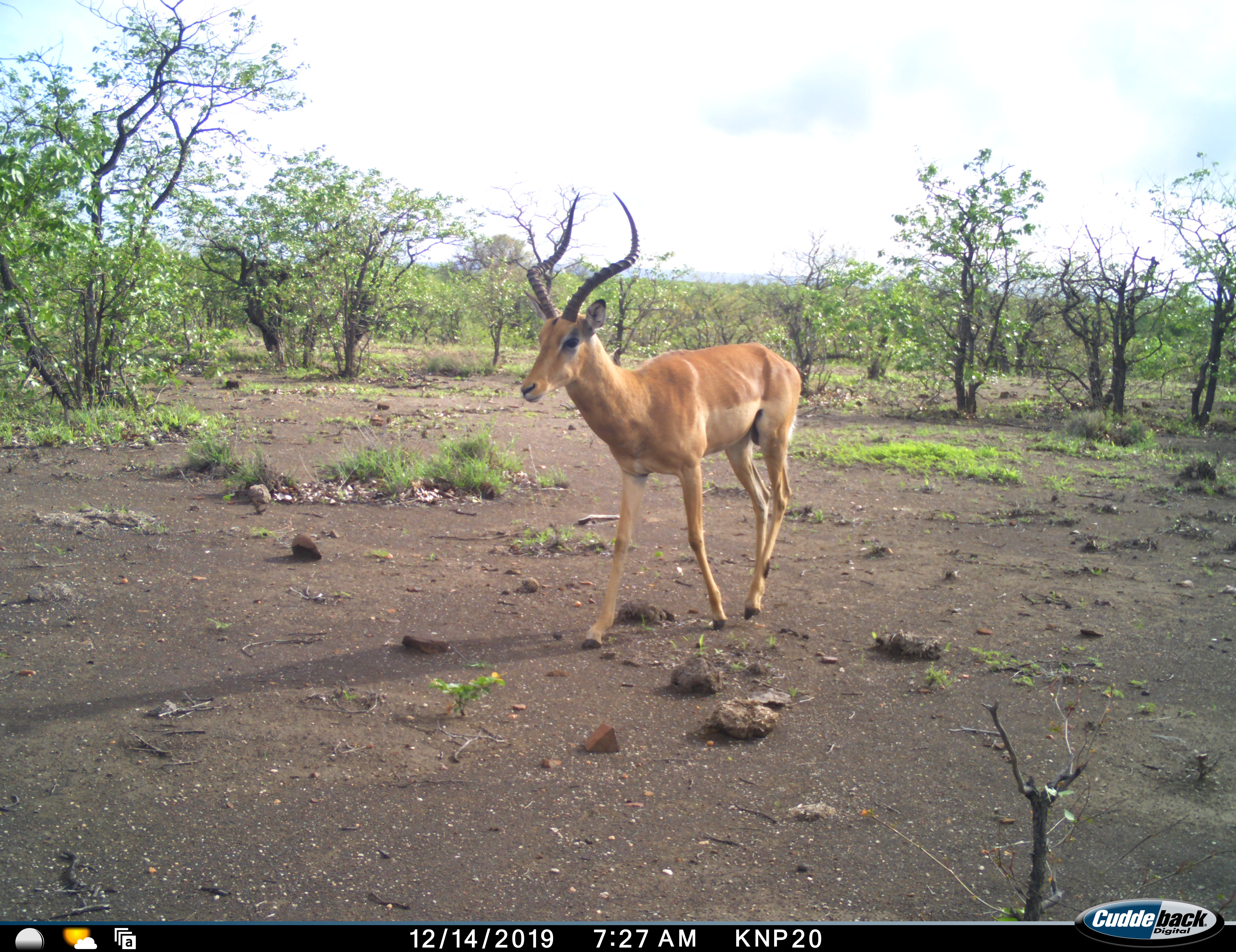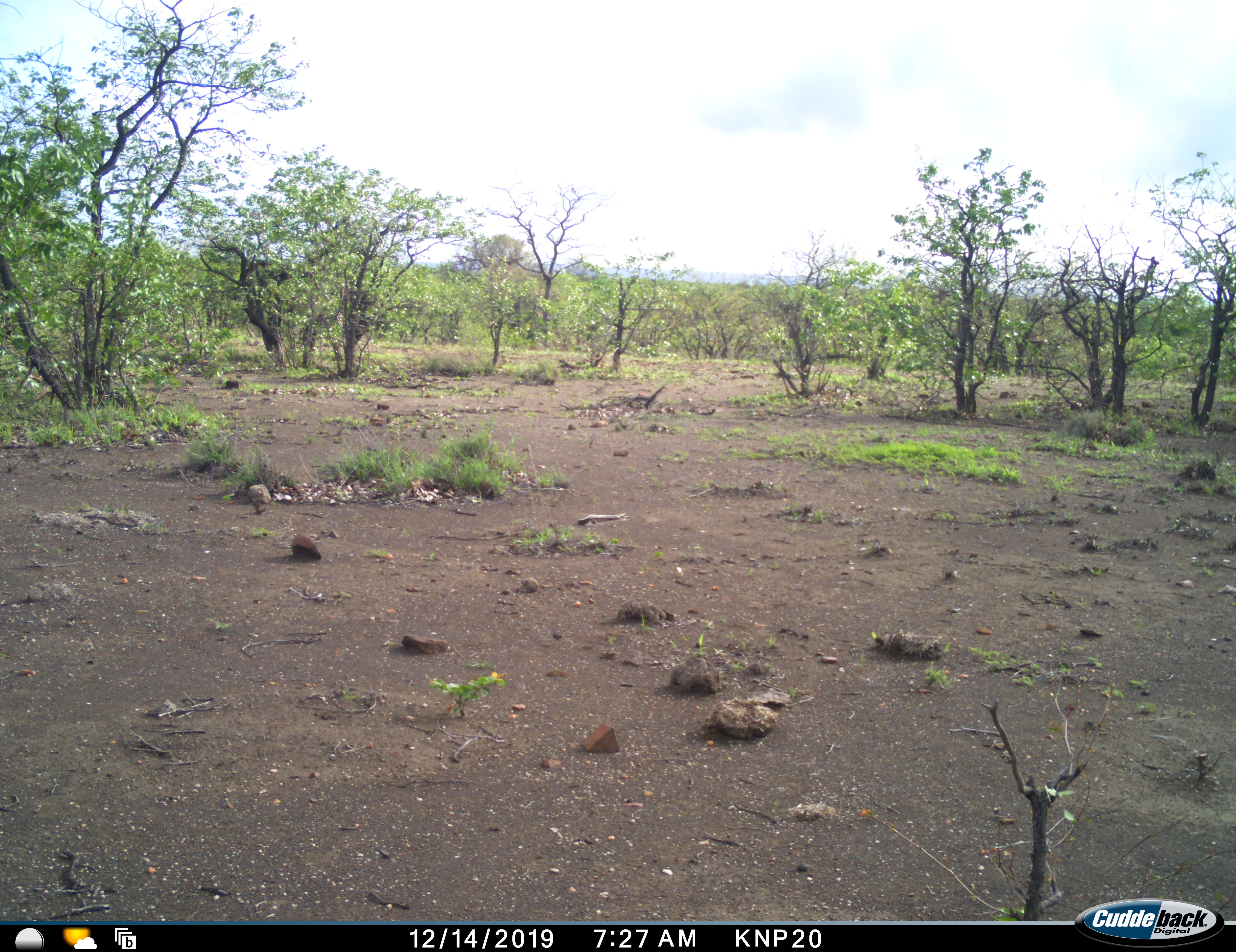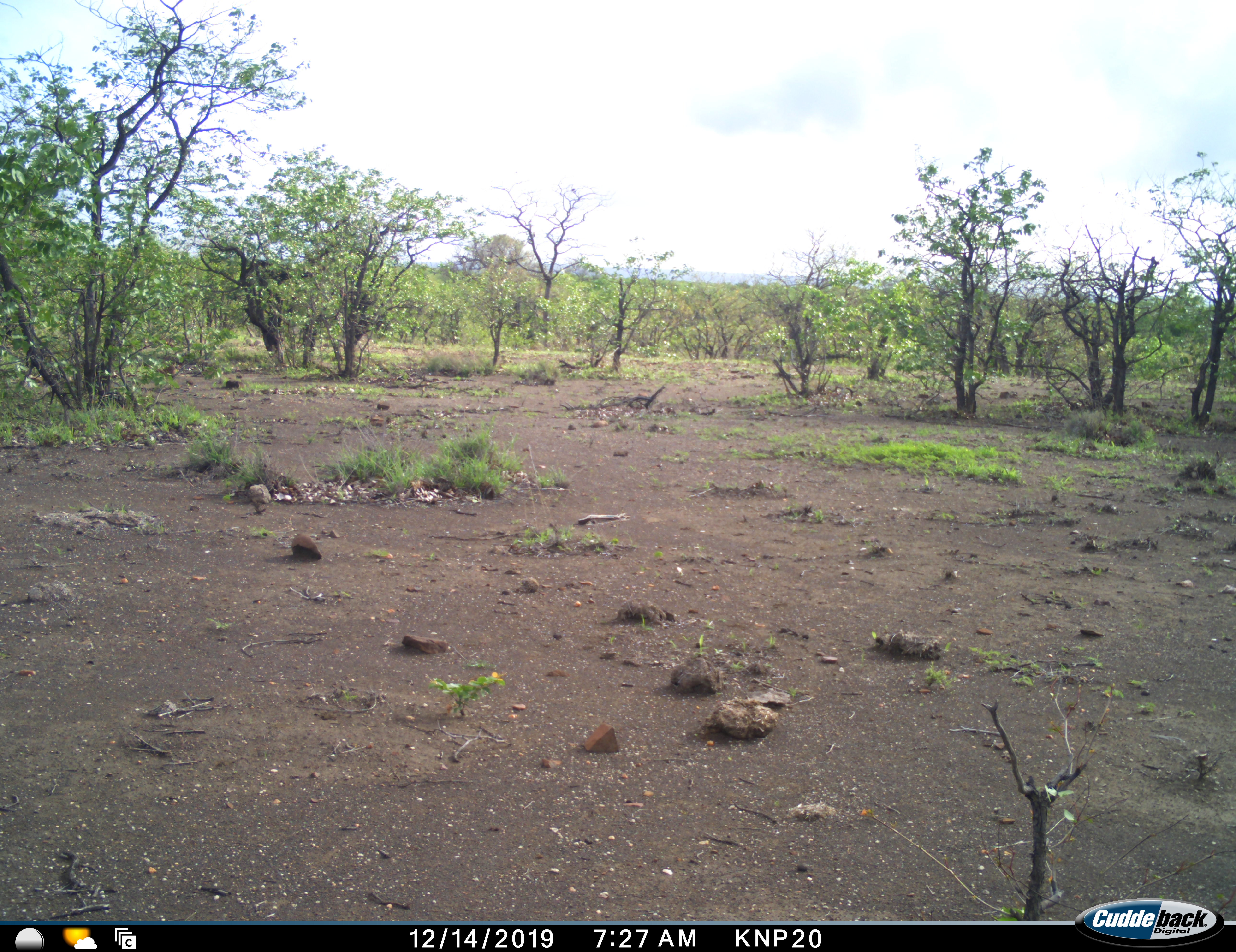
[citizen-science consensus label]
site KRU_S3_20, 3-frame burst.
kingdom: Animalia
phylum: Chordata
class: Mammalia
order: Artiodactyla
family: Bovidae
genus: Aepyceros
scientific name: Aepyceros melampus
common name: impala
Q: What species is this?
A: Impala (Aepyceros melampus).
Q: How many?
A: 1.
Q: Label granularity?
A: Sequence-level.